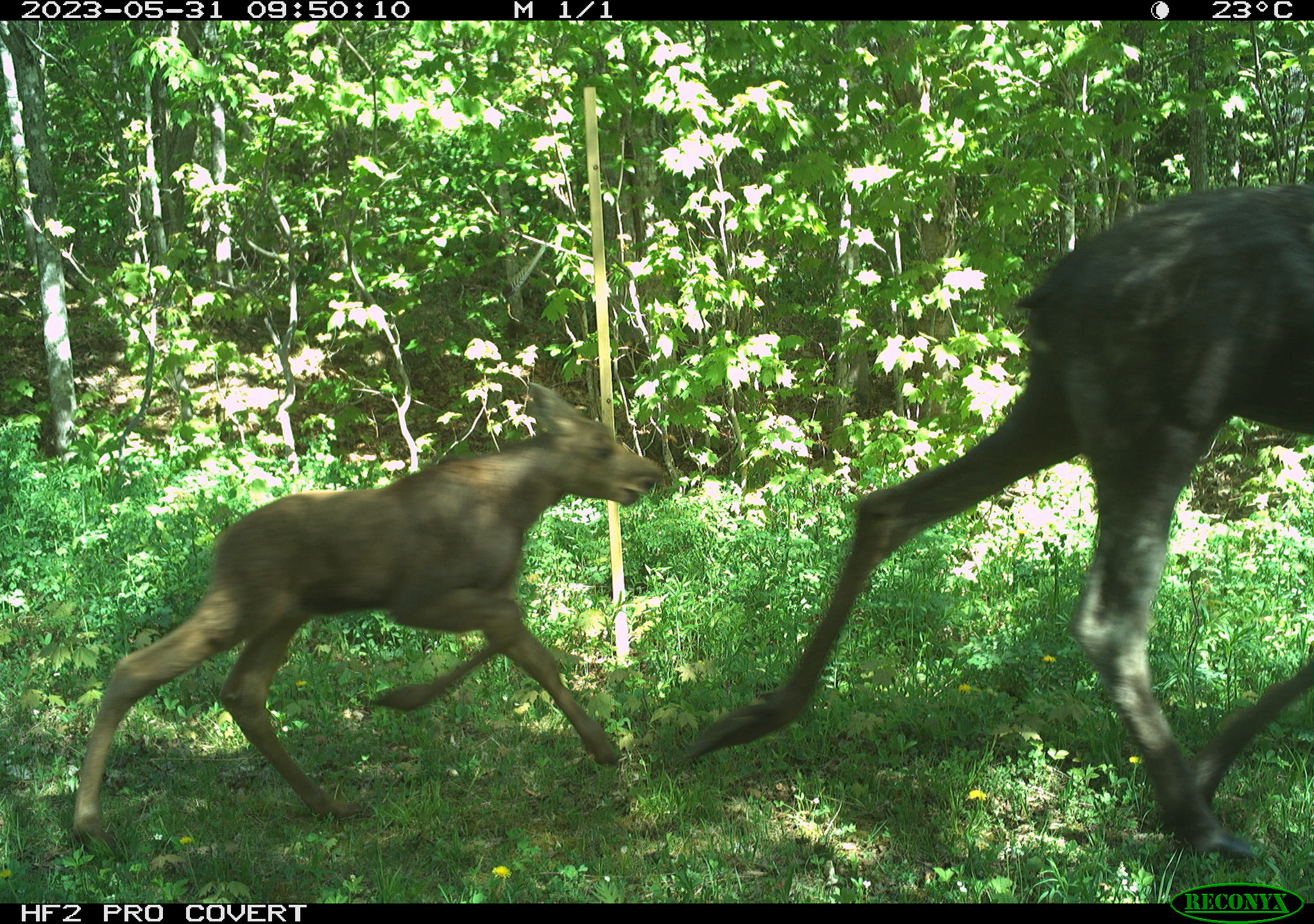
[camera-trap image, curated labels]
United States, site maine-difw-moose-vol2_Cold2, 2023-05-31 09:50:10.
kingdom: Animalia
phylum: Chordata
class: Mammalia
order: Artiodactyla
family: Cervidae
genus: Alces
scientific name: Alces alces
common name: moose